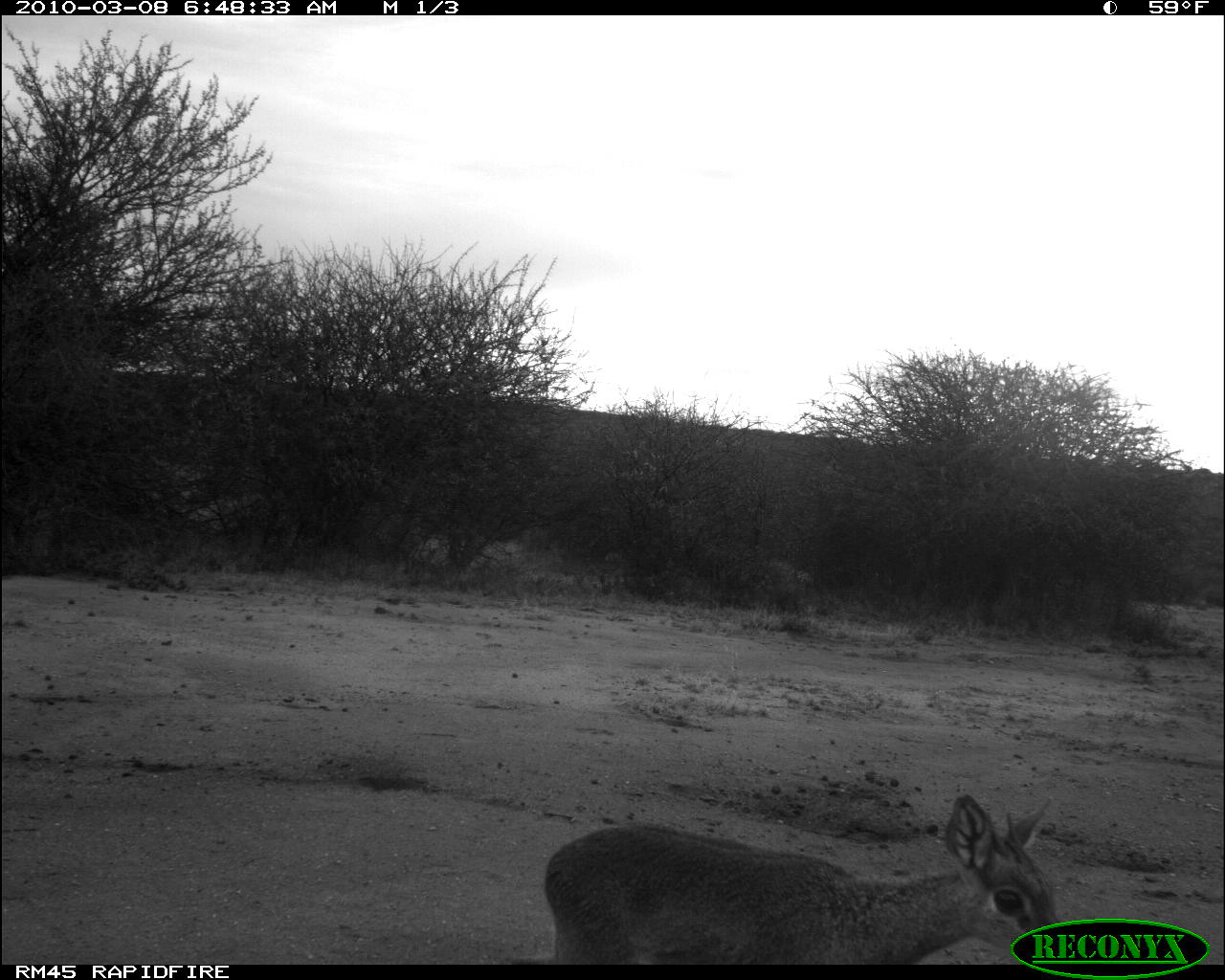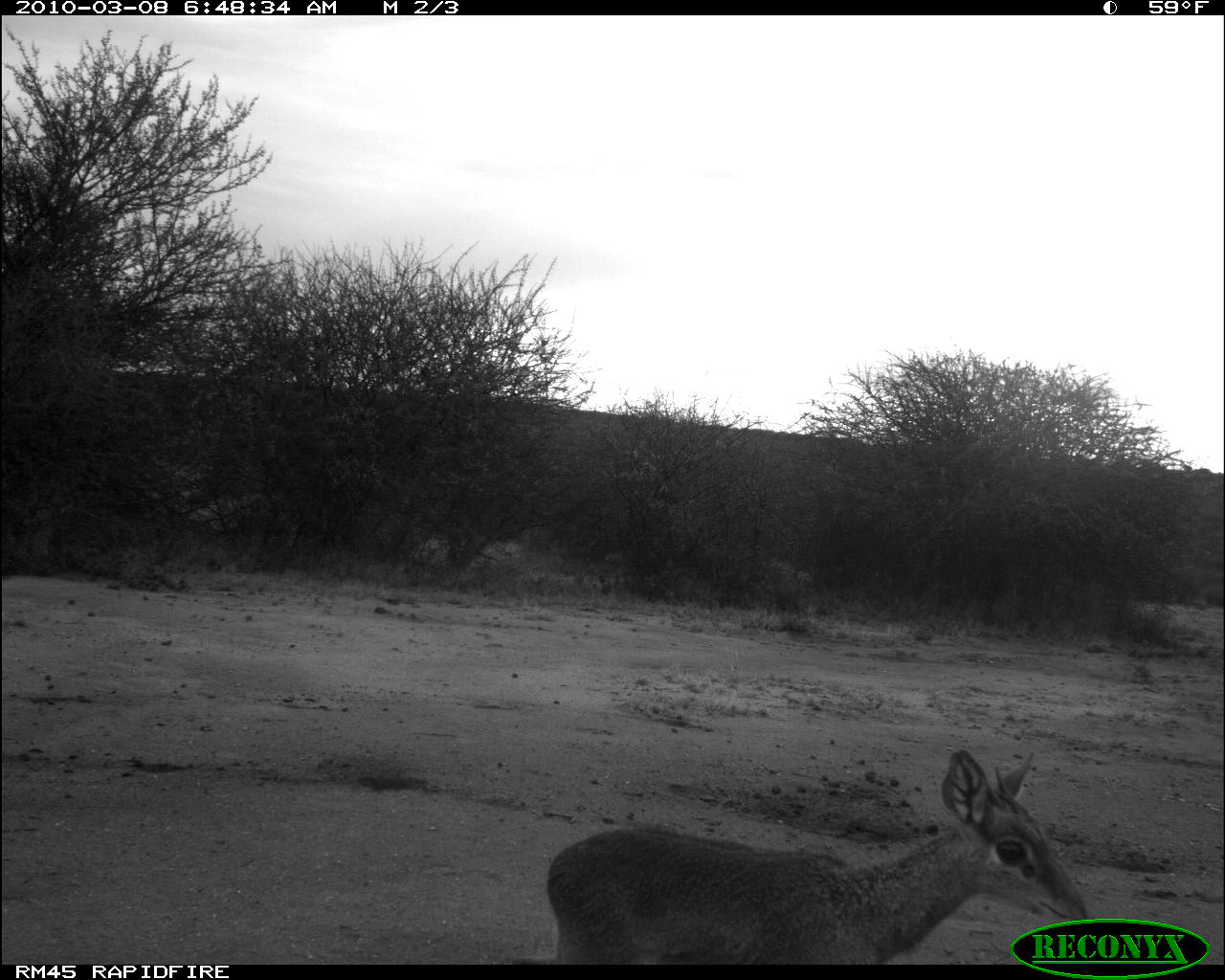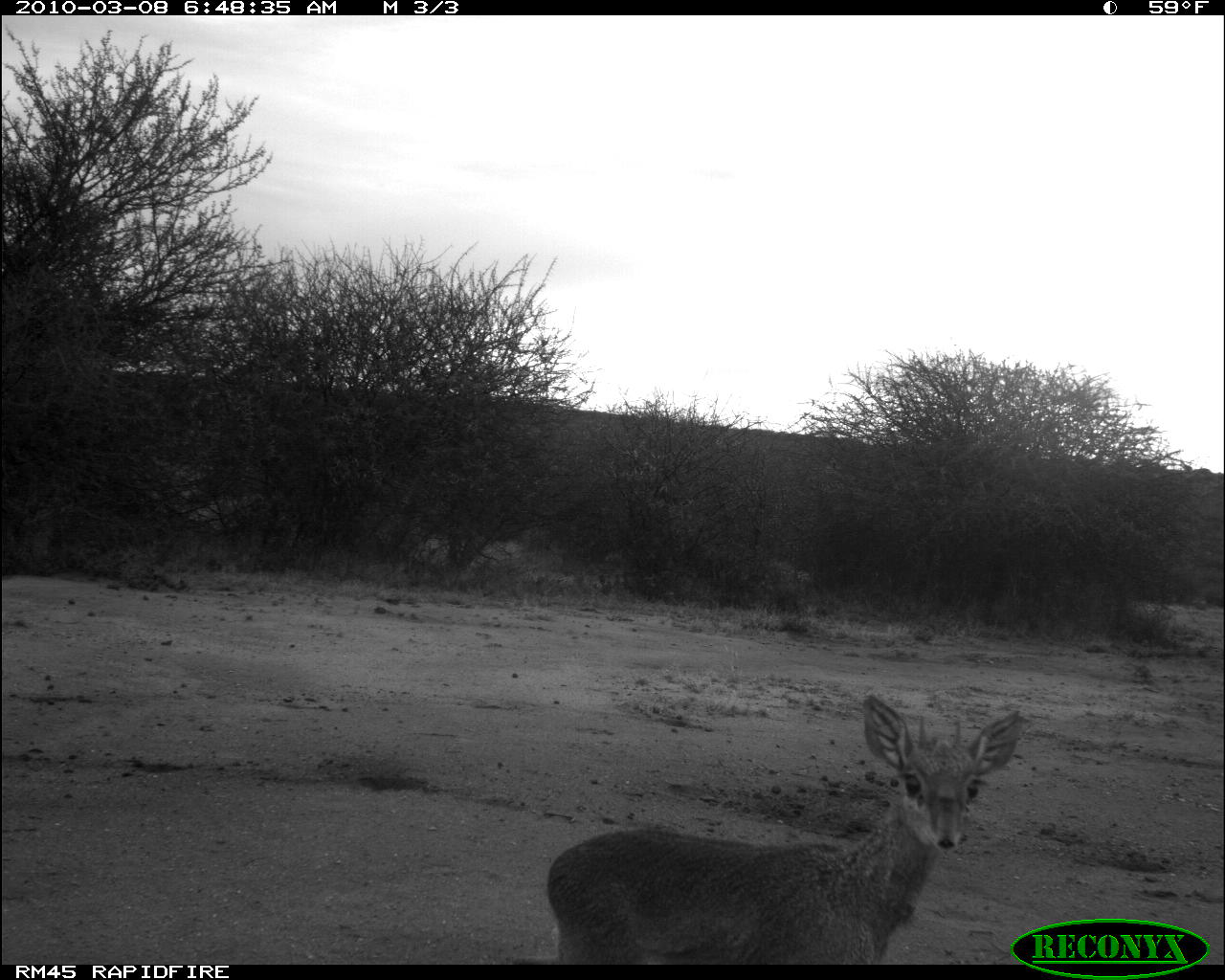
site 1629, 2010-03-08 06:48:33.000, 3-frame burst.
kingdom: Animalia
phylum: Chordata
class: Mammalia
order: Artiodactyla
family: Bovidae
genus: Madoqua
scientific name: Madoqua guentheri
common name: günther's dik-dik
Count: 1.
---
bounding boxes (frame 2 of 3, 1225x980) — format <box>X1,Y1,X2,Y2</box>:
madoqua guentheri: <box>541,744,1088,959</box>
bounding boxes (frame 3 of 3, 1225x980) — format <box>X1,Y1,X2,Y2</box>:
madoqua guentheri: <box>541,689,1027,964</box>